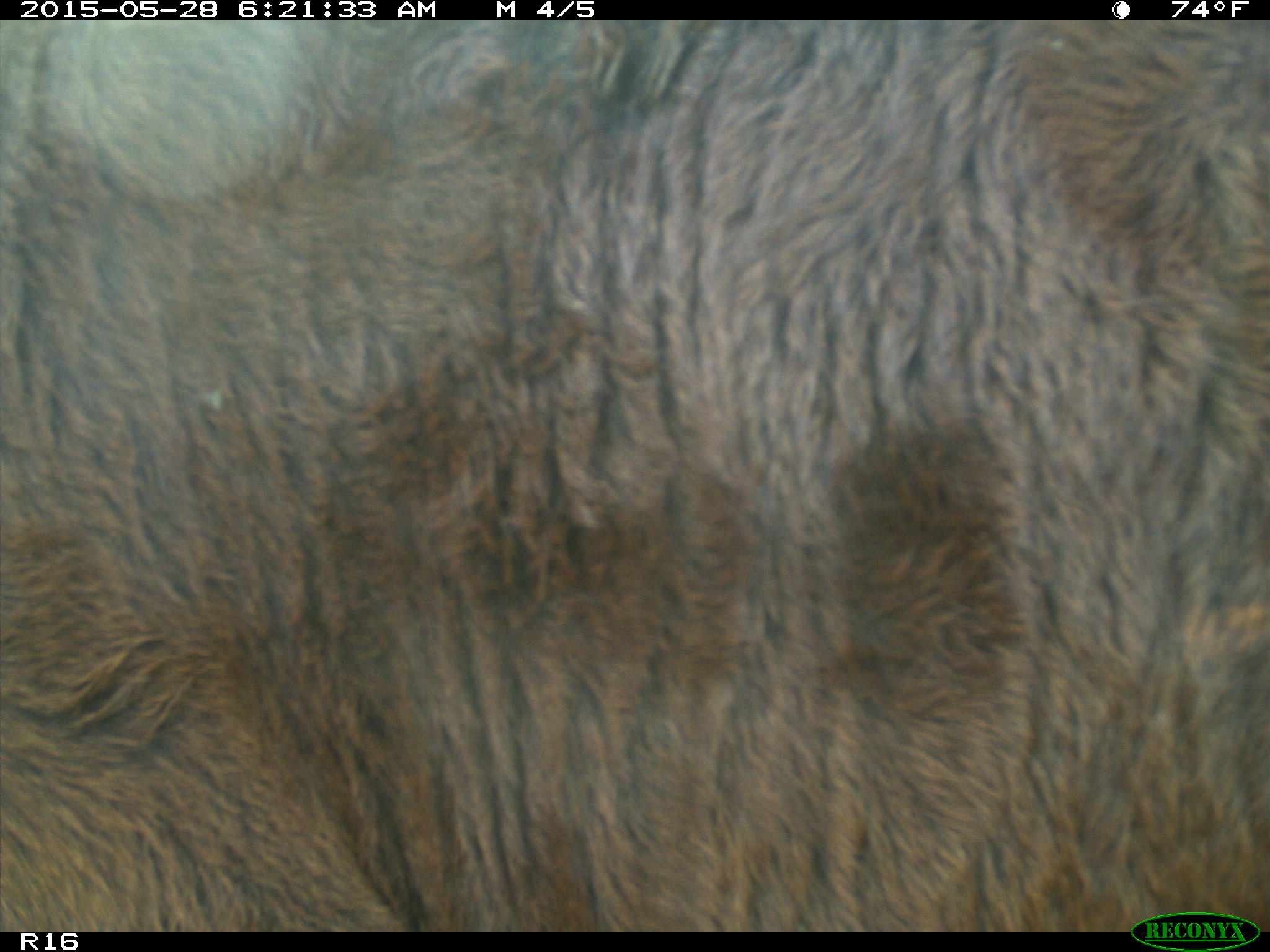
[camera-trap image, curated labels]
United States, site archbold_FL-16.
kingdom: Animalia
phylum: Chordata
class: Mammalia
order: Artiodactyla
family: Bovidae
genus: Bos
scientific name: Bos taurus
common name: domestic cow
Bos taurus (domestic cow).